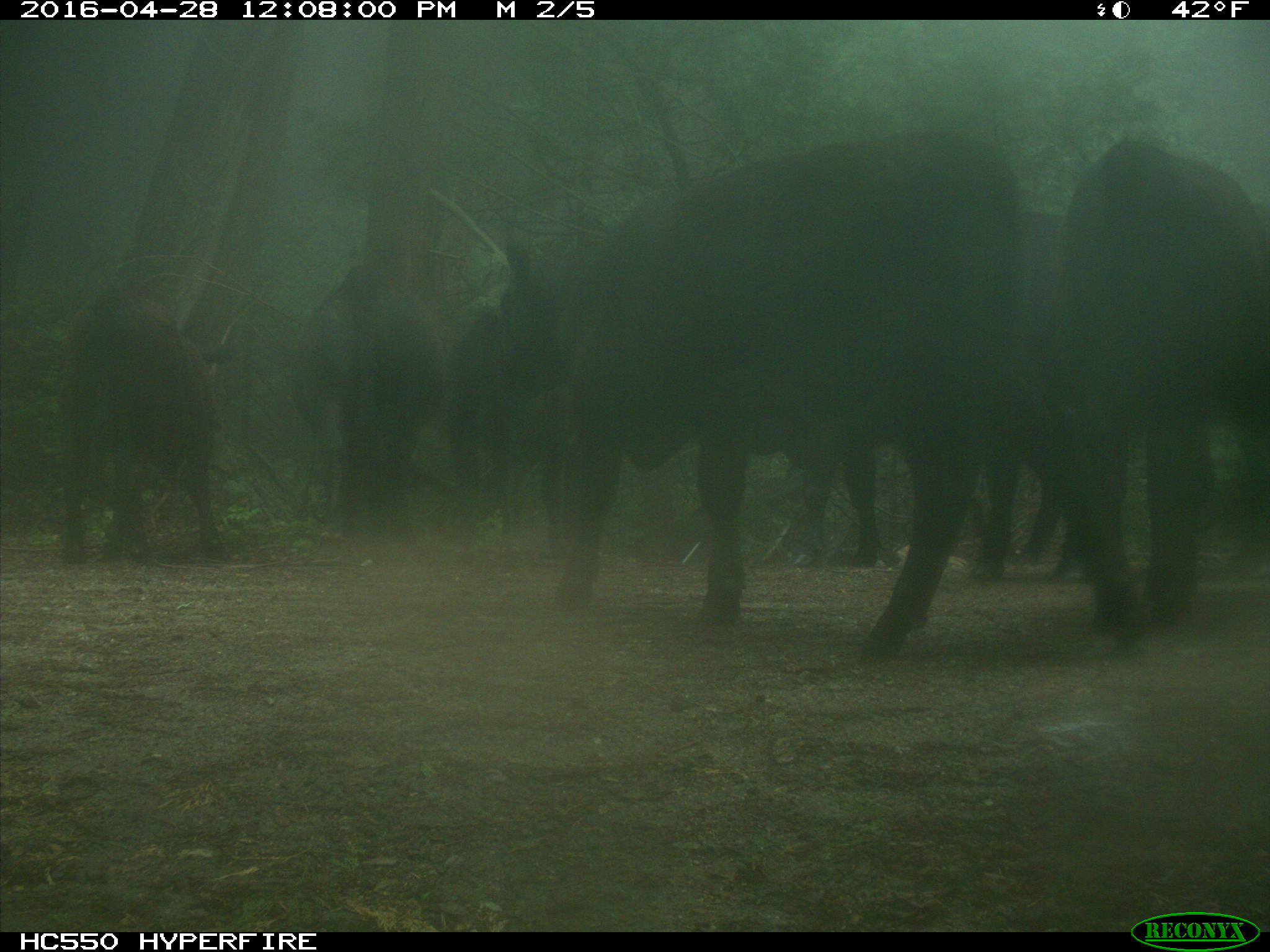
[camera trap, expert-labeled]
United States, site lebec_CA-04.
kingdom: Animalia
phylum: Chordata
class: Mammalia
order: Artiodactyla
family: Bovidae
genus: Bos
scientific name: Bos taurus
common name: domestic cow